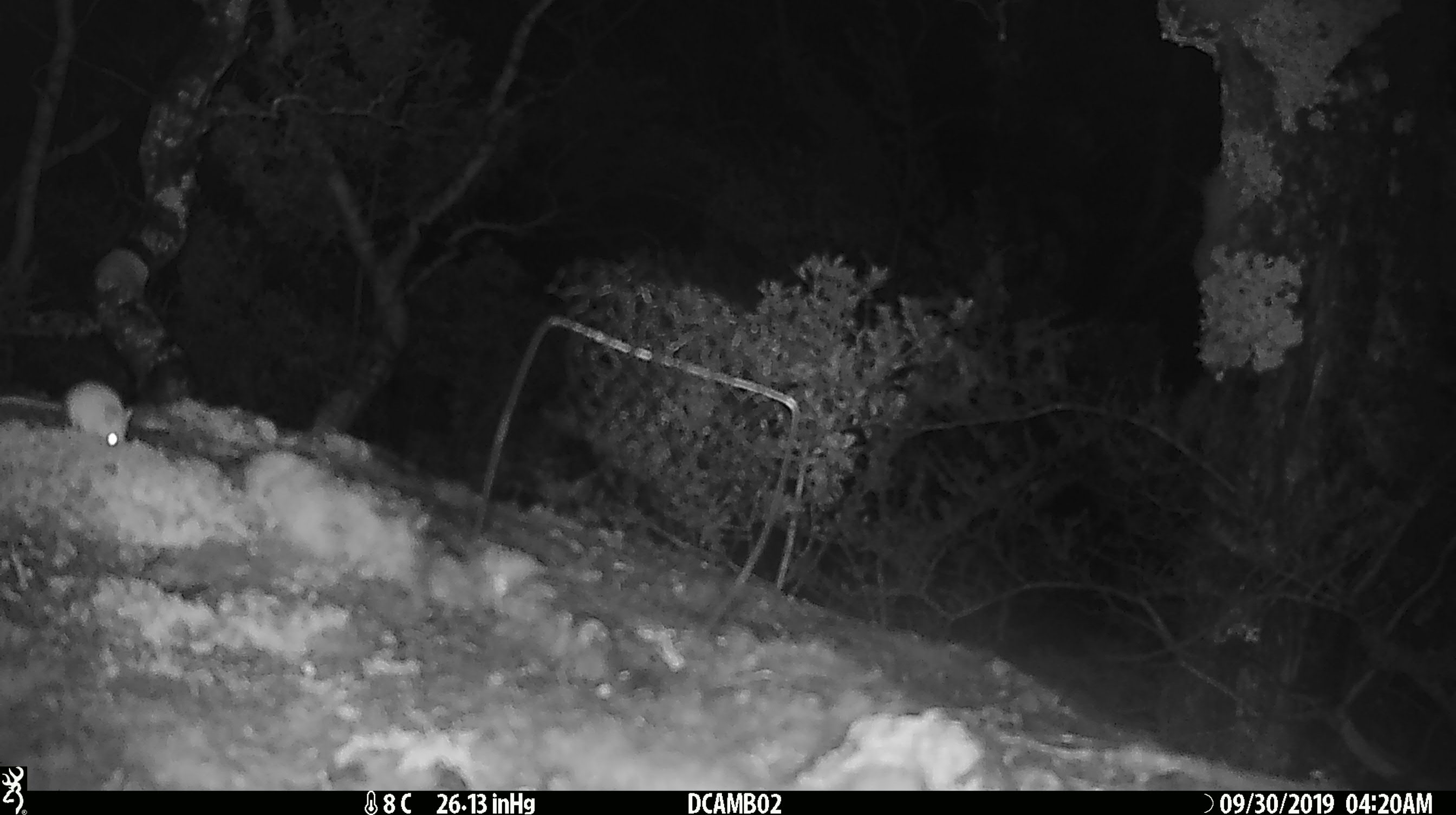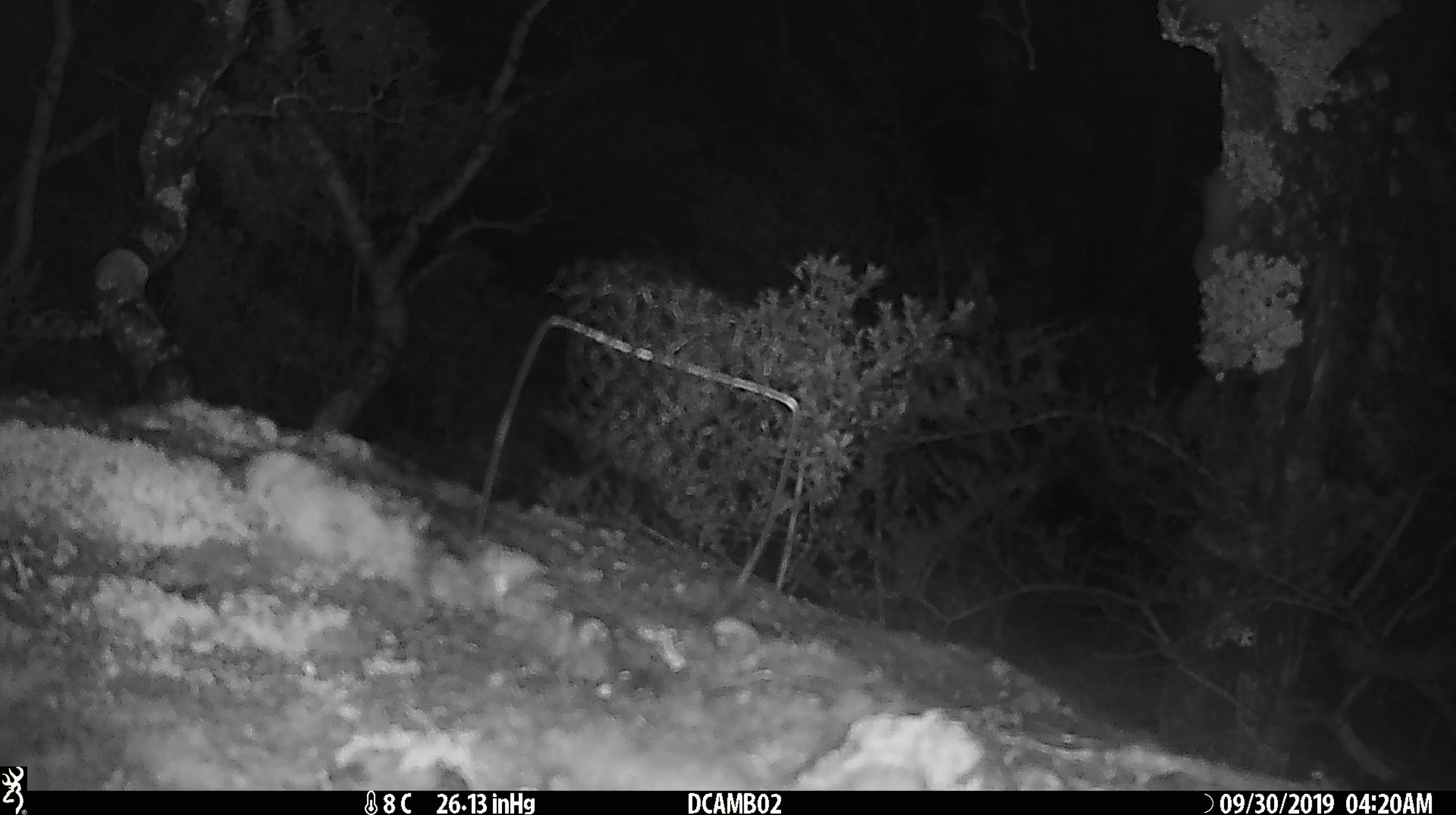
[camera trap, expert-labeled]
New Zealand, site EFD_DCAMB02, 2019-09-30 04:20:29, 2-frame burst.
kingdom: Animalia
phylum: Chordata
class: Mammalia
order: Rodentia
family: Muridae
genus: Mus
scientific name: Mus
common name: mouse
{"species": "mouse (Mus)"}